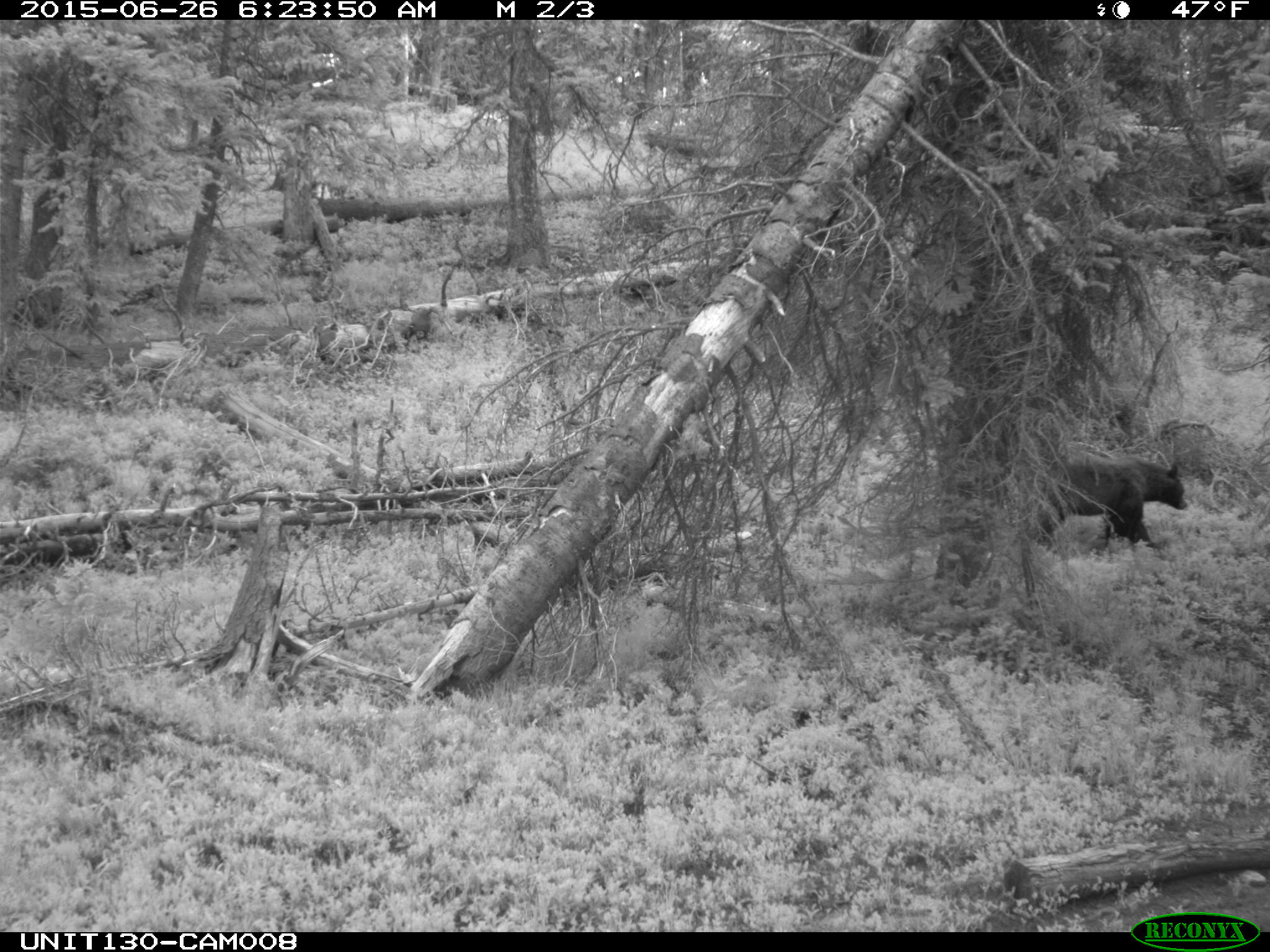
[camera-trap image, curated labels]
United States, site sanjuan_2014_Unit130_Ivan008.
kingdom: Animalia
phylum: Chordata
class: Mammalia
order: Carnivora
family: Ursidae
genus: Ursus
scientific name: Ursus americanus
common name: american black bear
Ursus americanus (american black bear).